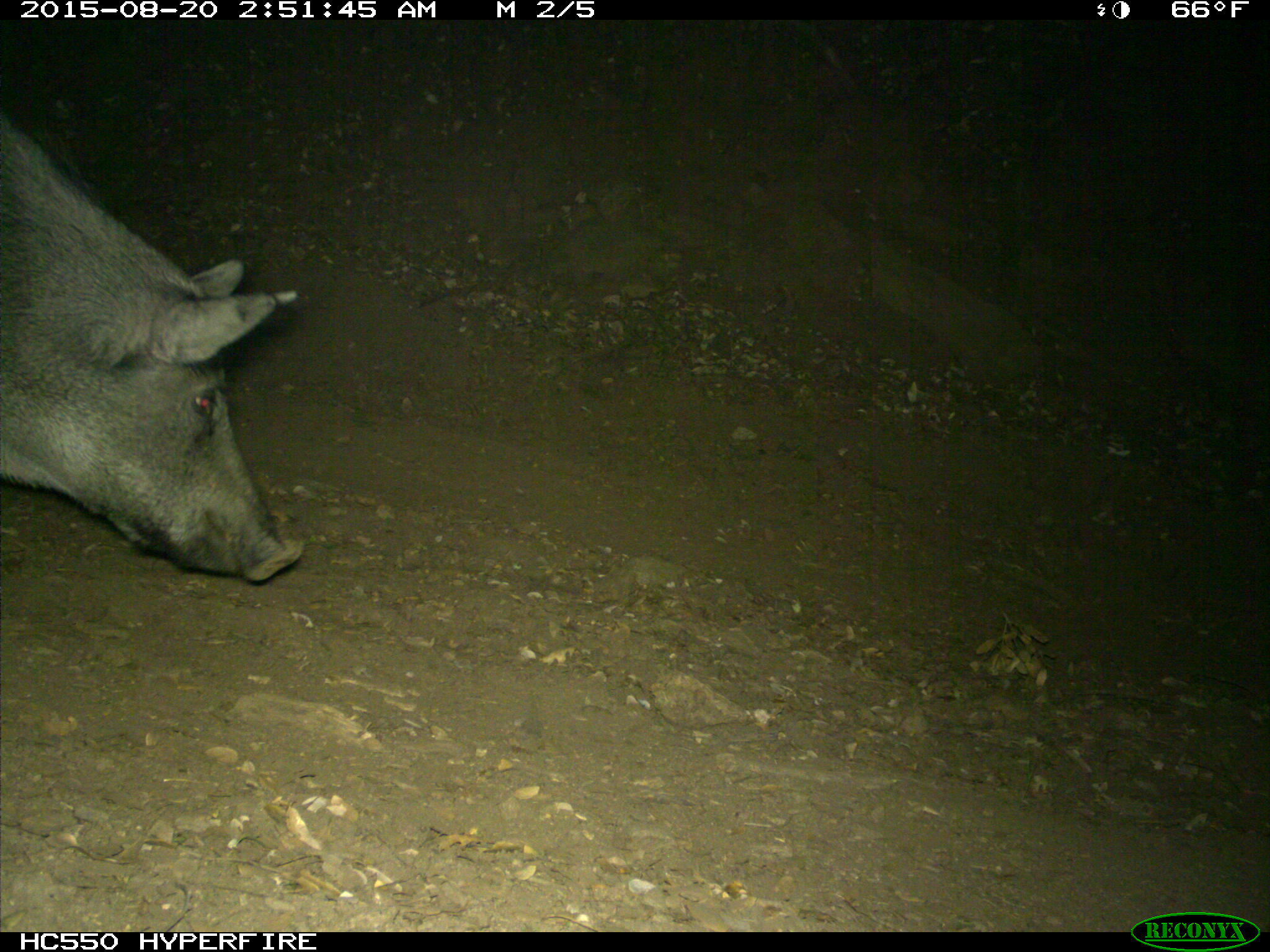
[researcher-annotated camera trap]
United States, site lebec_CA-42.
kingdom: Animalia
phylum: Chordata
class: Mammalia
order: Artiodactyla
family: Suidae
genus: Sus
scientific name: Sus scrofa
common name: wild boar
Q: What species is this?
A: Sus scrofa (wild boar).